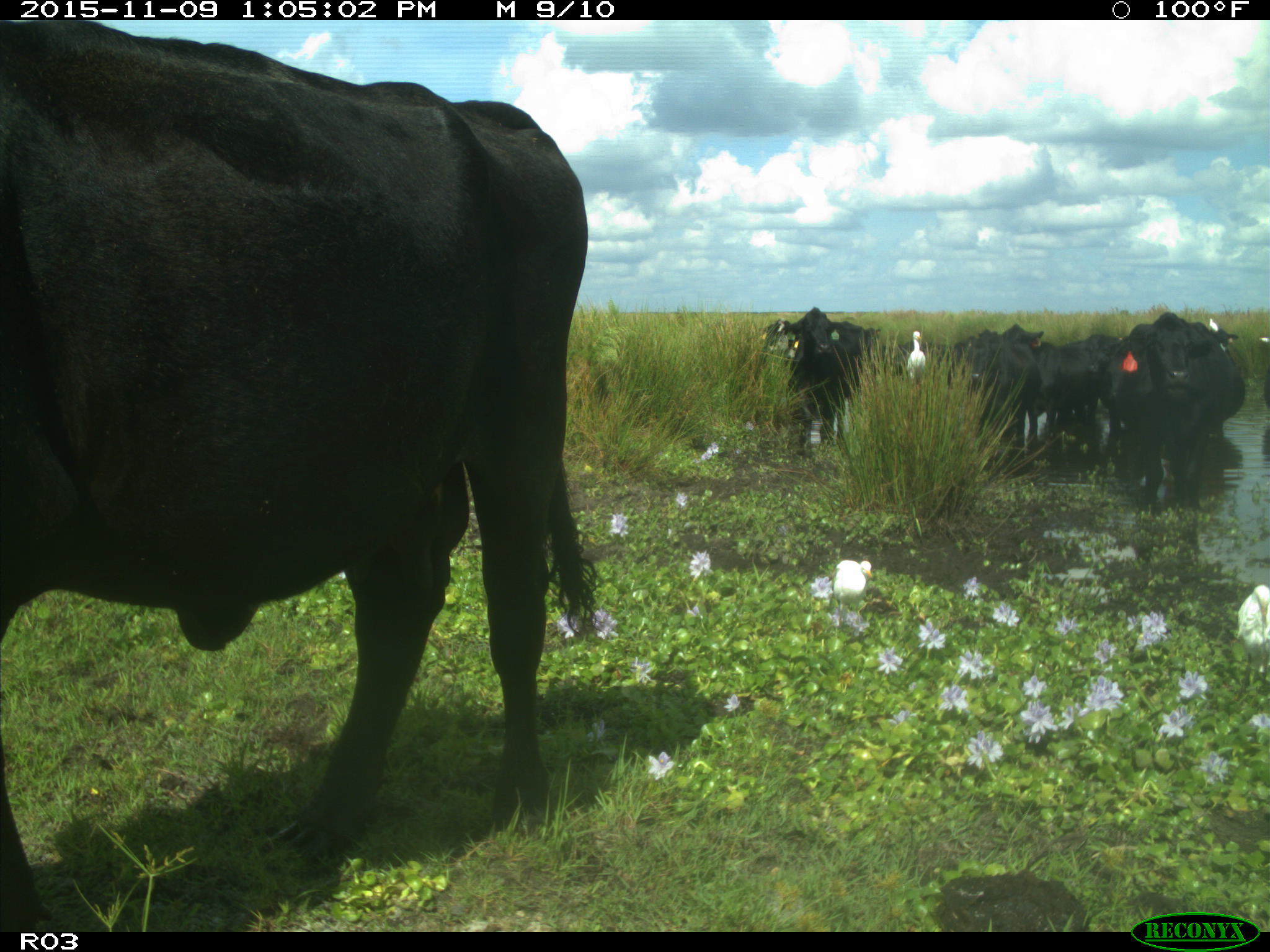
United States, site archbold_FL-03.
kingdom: Animalia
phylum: Chordata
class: Mammalia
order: Artiodactyla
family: Bovidae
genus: Bos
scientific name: Bos taurus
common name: domestic cow